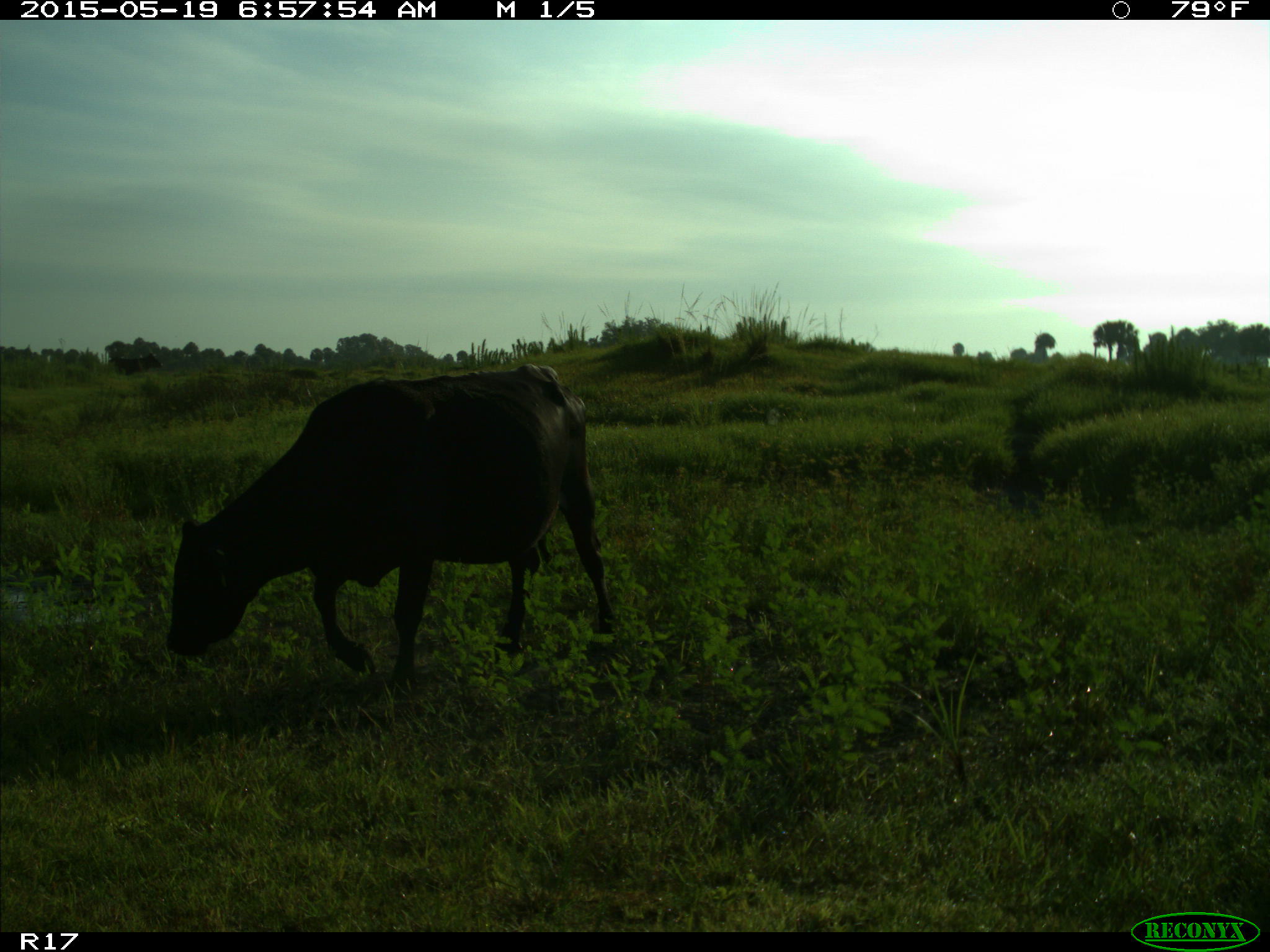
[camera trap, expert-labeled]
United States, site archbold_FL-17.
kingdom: Animalia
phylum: Chordata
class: Mammalia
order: Artiodactyla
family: Bovidae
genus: Bos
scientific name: Bos taurus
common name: domestic cow